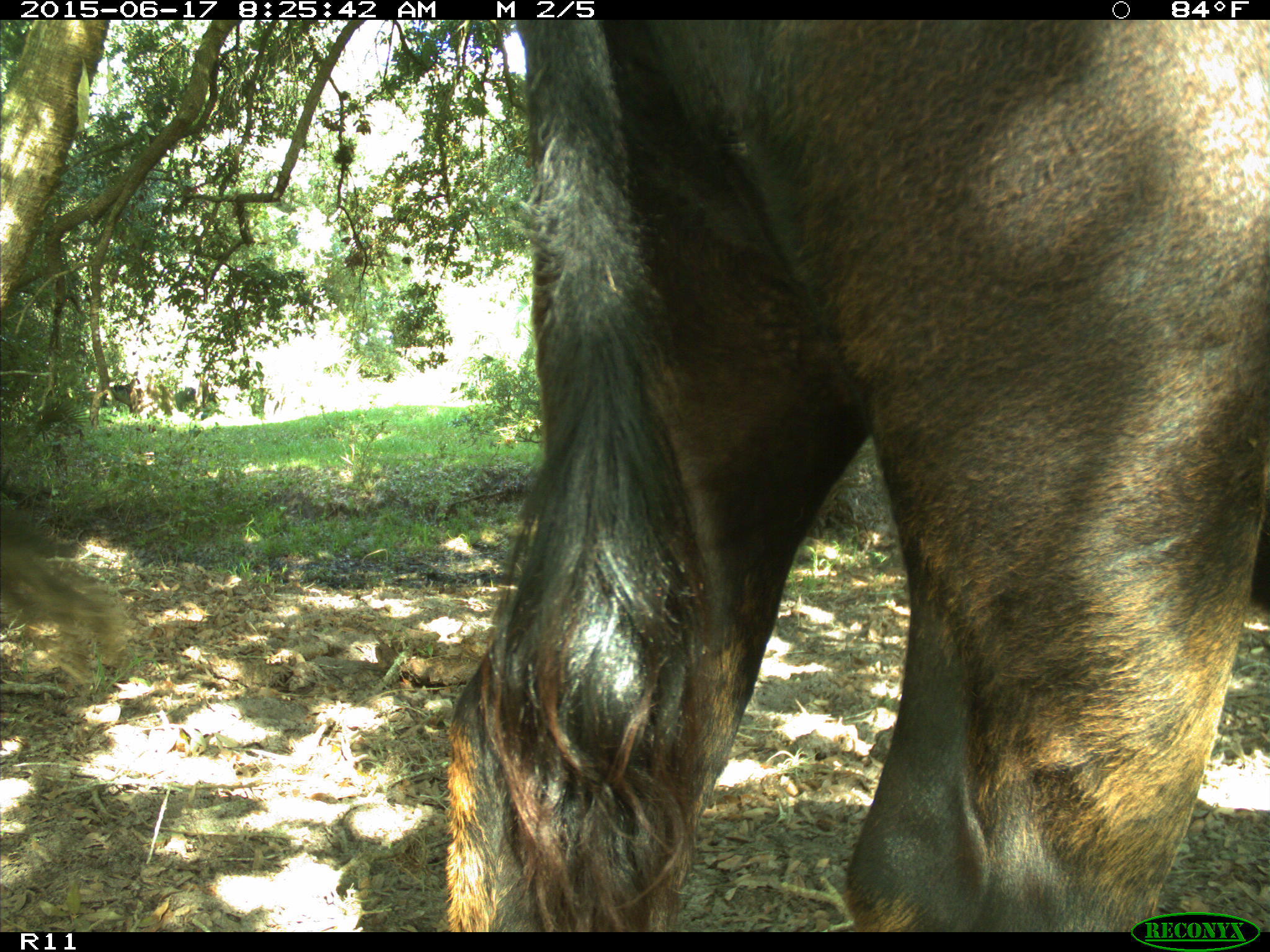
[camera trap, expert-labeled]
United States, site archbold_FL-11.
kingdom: Animalia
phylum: Chordata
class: Mammalia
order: Artiodactyla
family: Bovidae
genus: Bos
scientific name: Bos taurus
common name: domestic cow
Bos taurus (domestic cow).